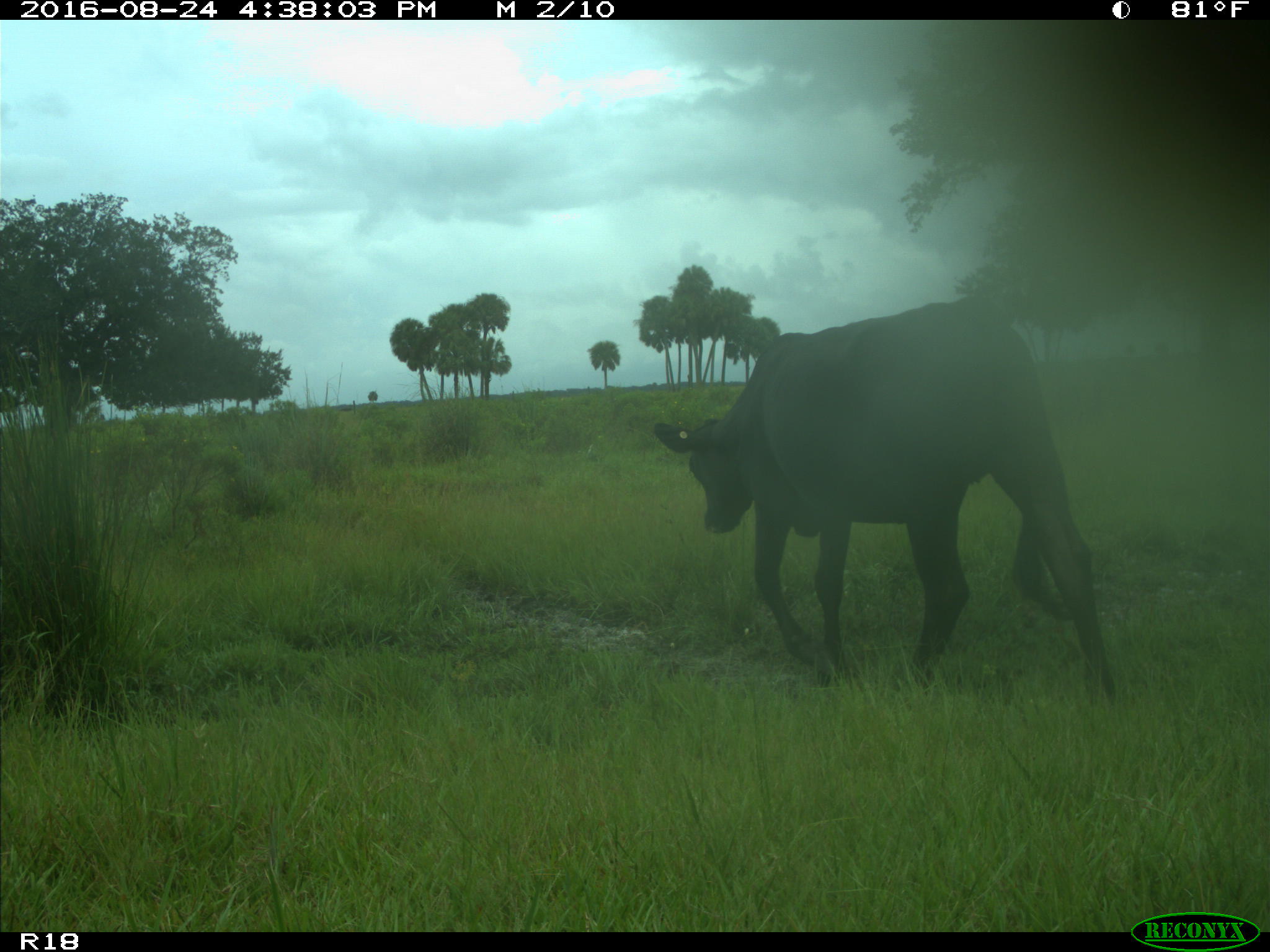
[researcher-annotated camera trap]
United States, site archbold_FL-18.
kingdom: Animalia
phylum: Chordata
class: Mammalia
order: Artiodactyla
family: Bovidae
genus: Bos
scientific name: Bos taurus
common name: domestic cow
Bos taurus (domestic cow).